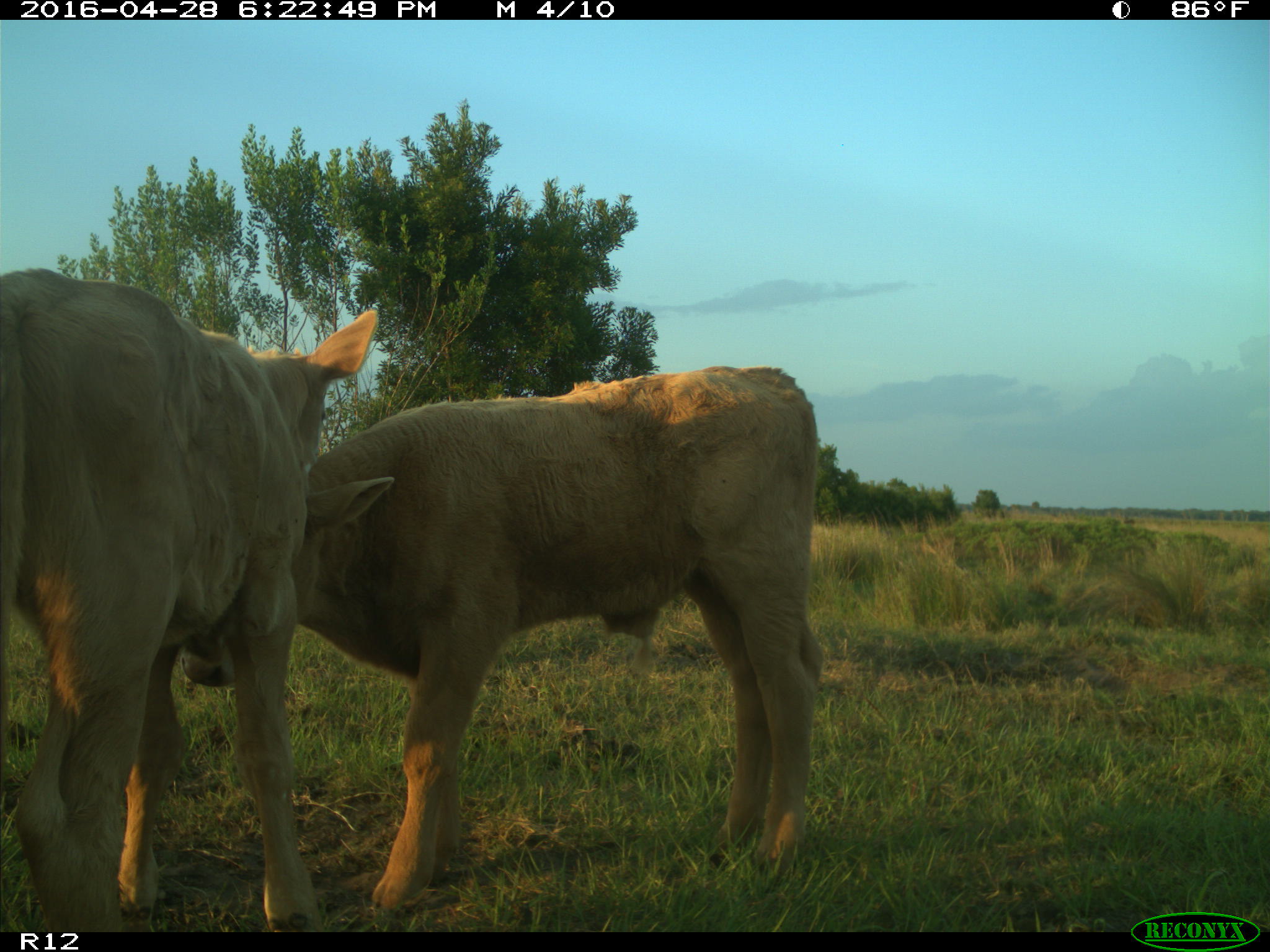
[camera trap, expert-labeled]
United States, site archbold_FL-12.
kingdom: Animalia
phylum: Chordata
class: Mammalia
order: Artiodactyla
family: Bovidae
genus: Bos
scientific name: Bos taurus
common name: domestic cow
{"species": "Bos taurus (domestic cow)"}